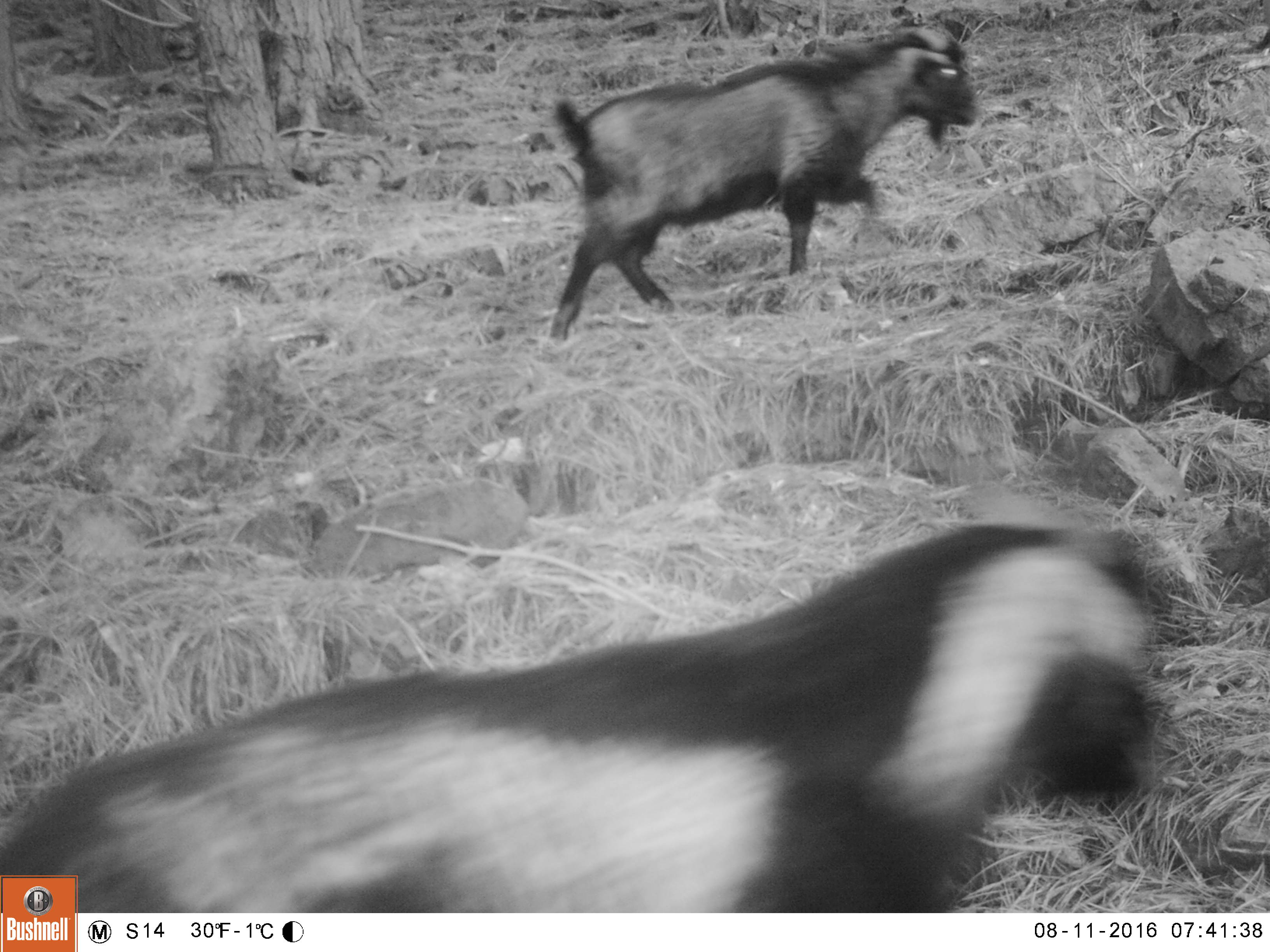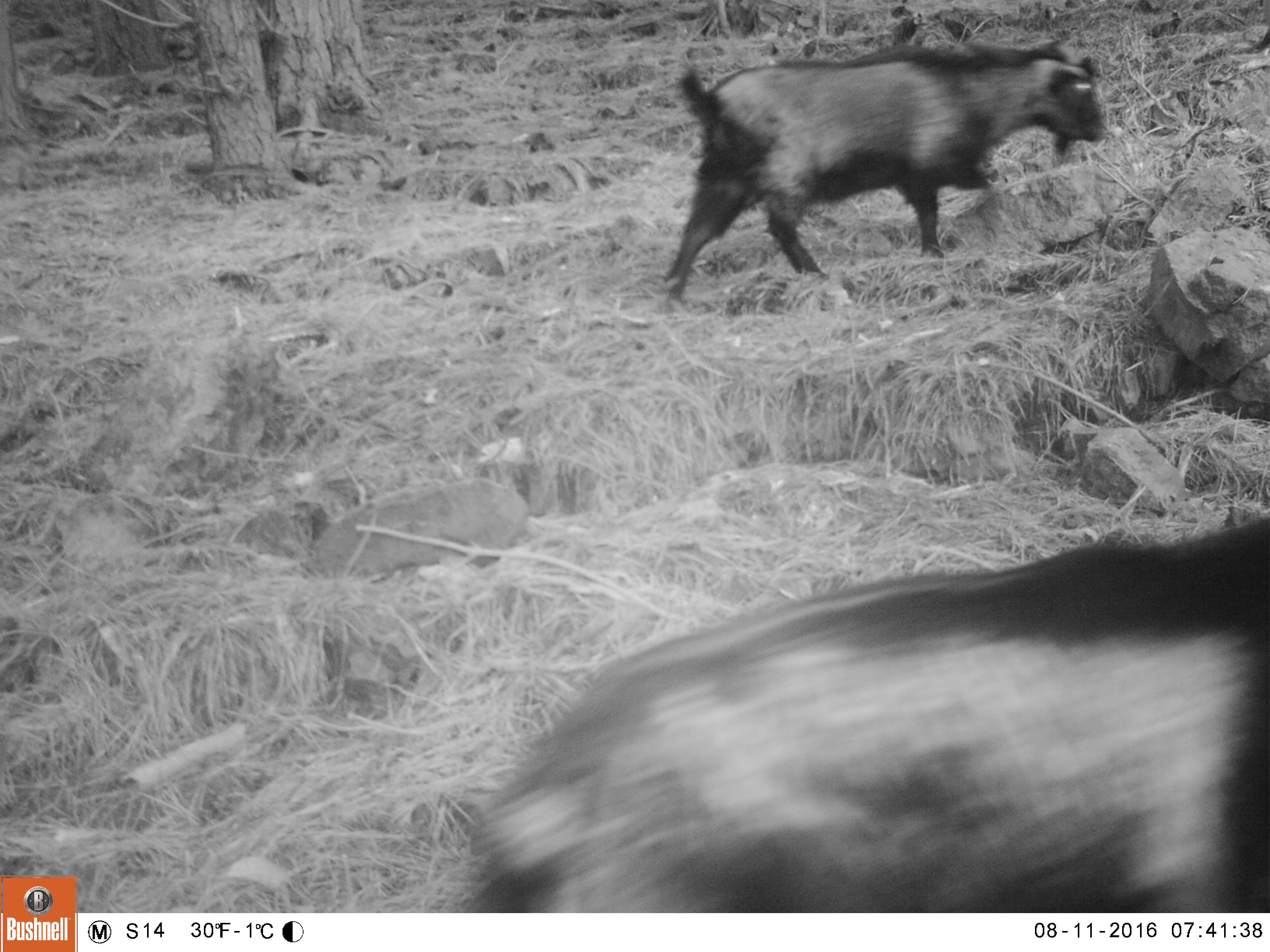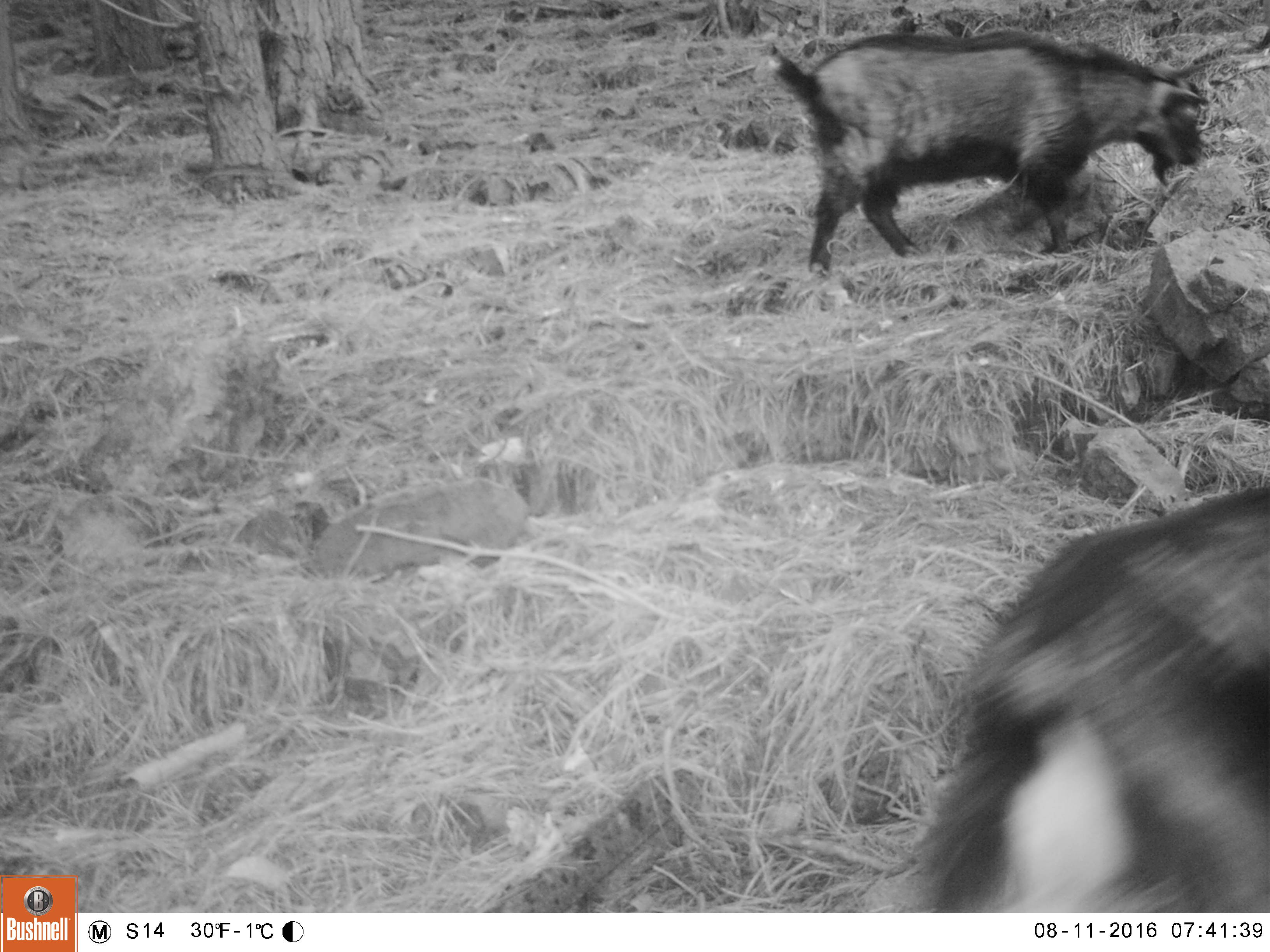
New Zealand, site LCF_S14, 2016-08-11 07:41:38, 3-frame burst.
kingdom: Animalia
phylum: Chordata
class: Mammalia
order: Artiodactyla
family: Bovidae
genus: Capra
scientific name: Capra hircus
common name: goat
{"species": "goat (Capra hircus)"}